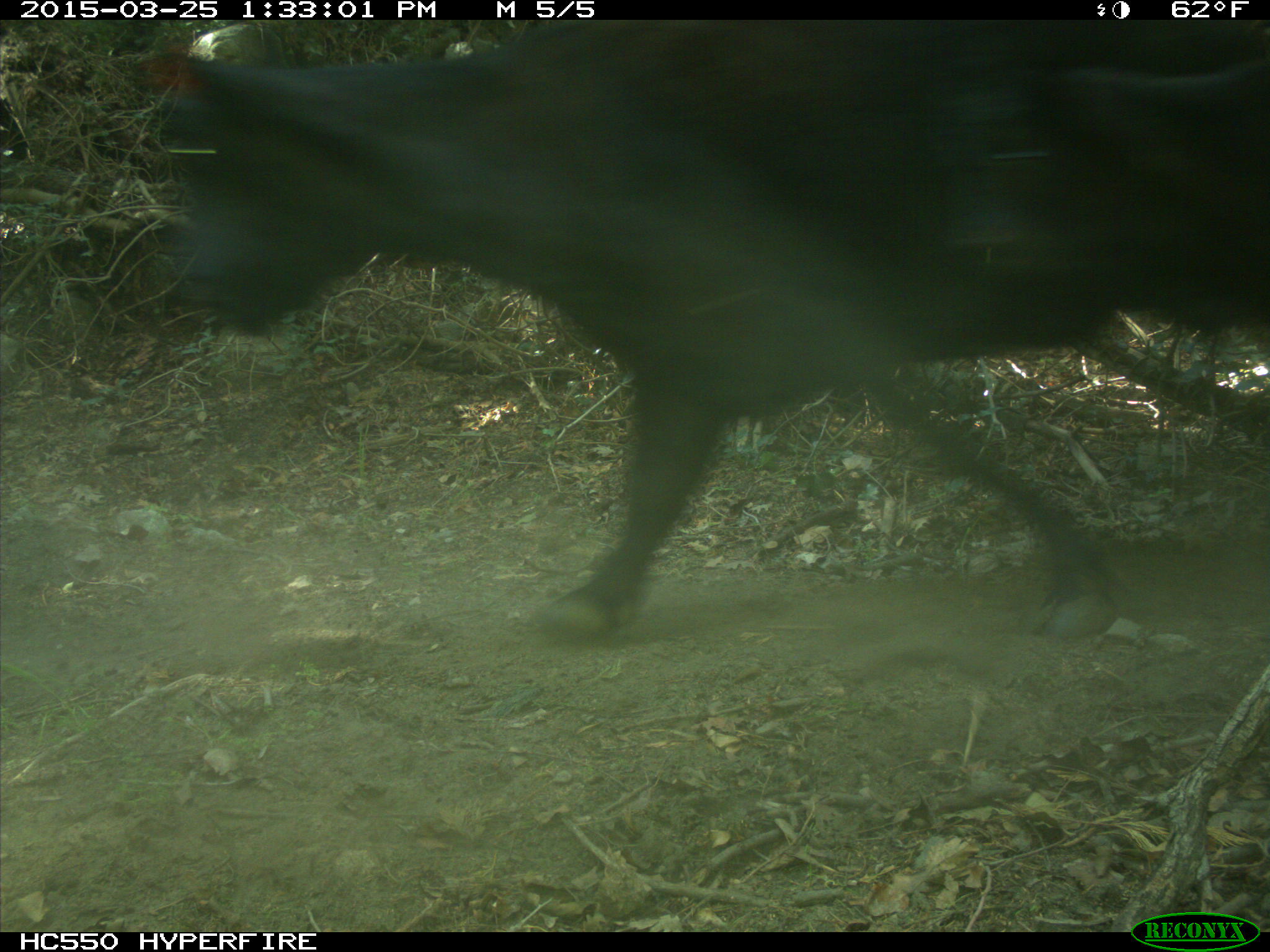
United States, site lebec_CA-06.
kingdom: Animalia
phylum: Chordata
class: Mammalia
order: Artiodactyla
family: Bovidae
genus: Bos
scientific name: Bos taurus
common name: domestic cow